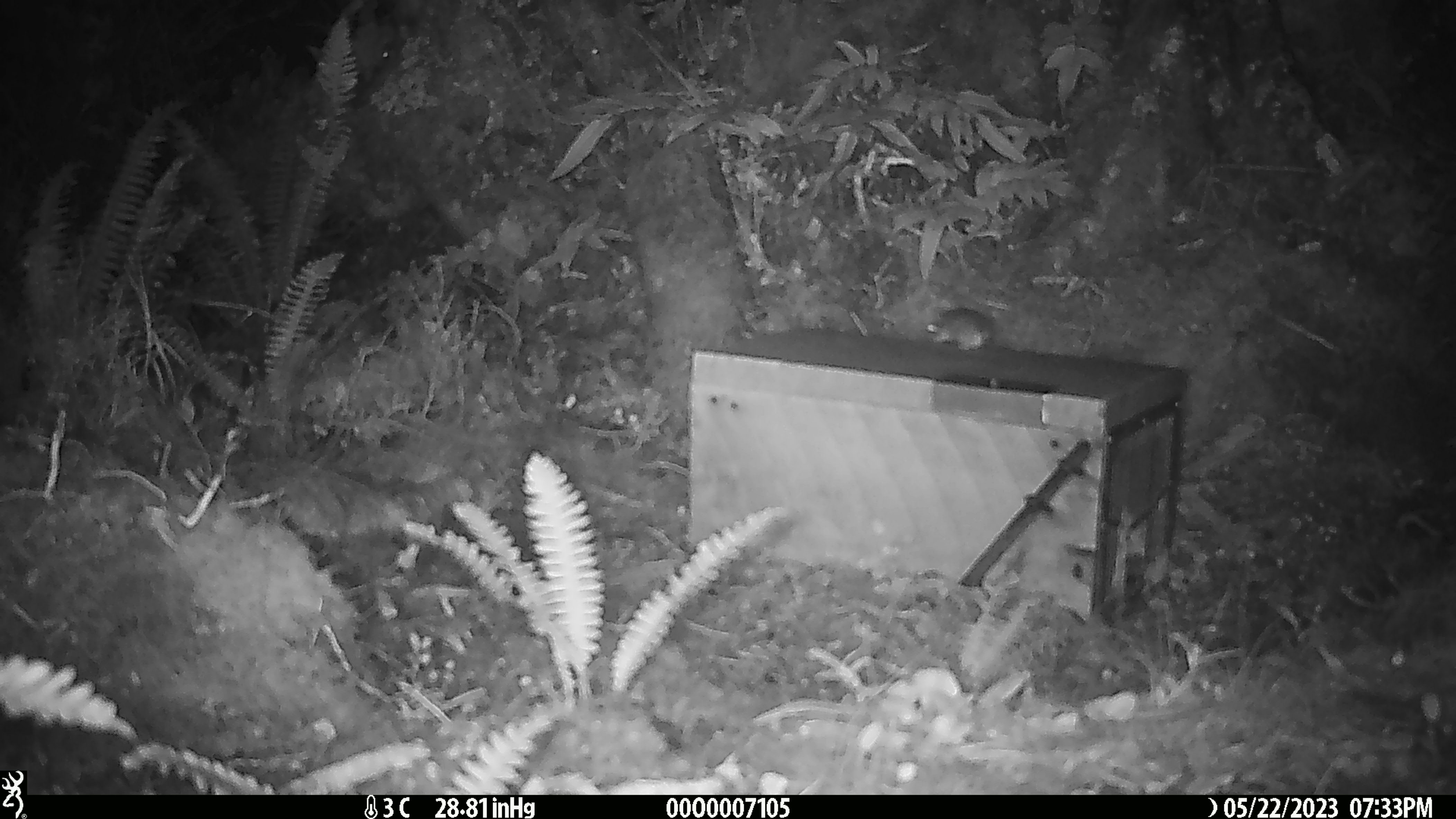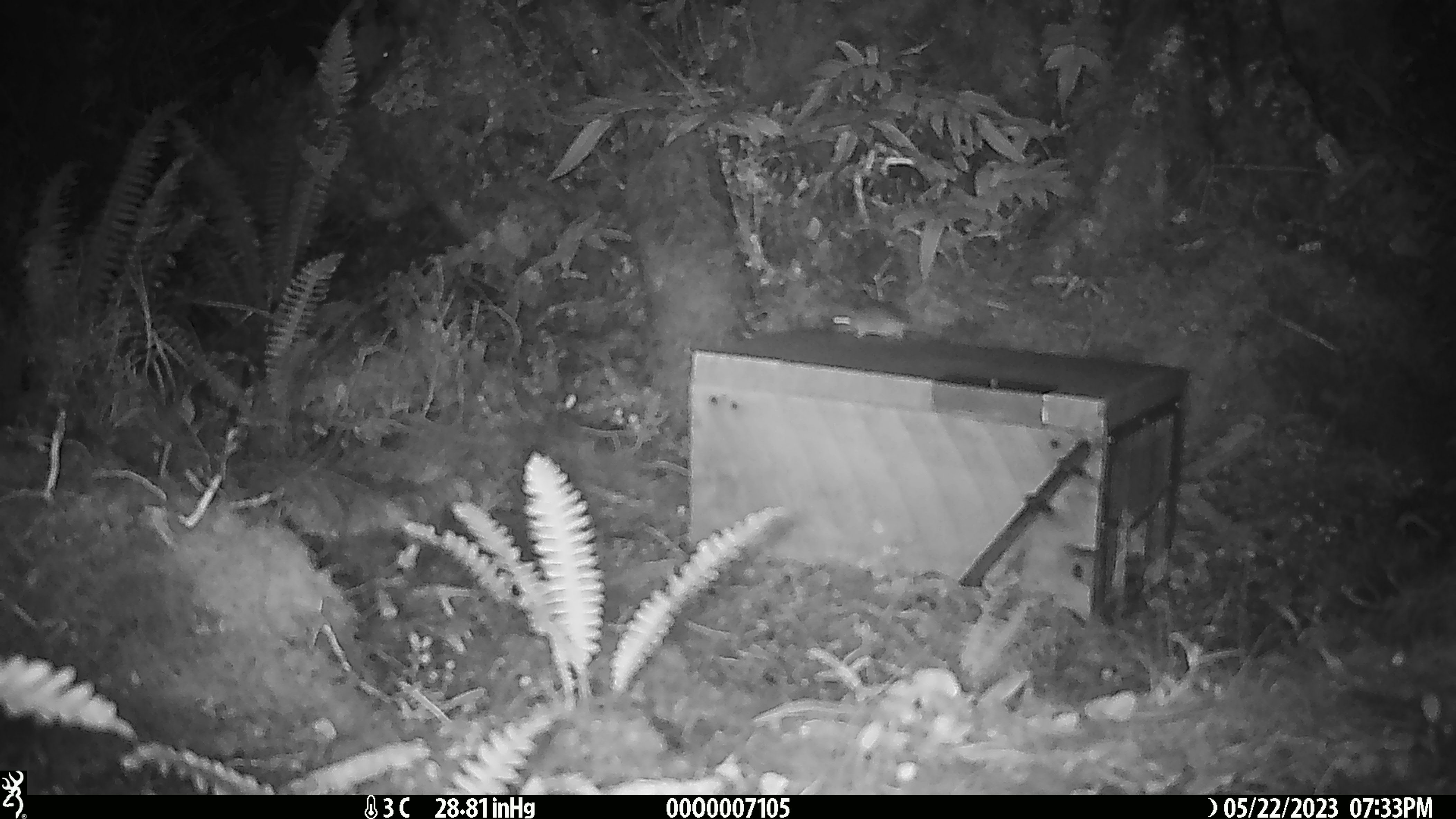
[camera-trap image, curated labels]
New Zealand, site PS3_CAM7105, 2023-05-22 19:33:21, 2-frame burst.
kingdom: Animalia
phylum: Chordata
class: Mammalia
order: Rodentia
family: Muridae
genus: Mus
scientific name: Mus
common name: mouse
Mouse (Mus).